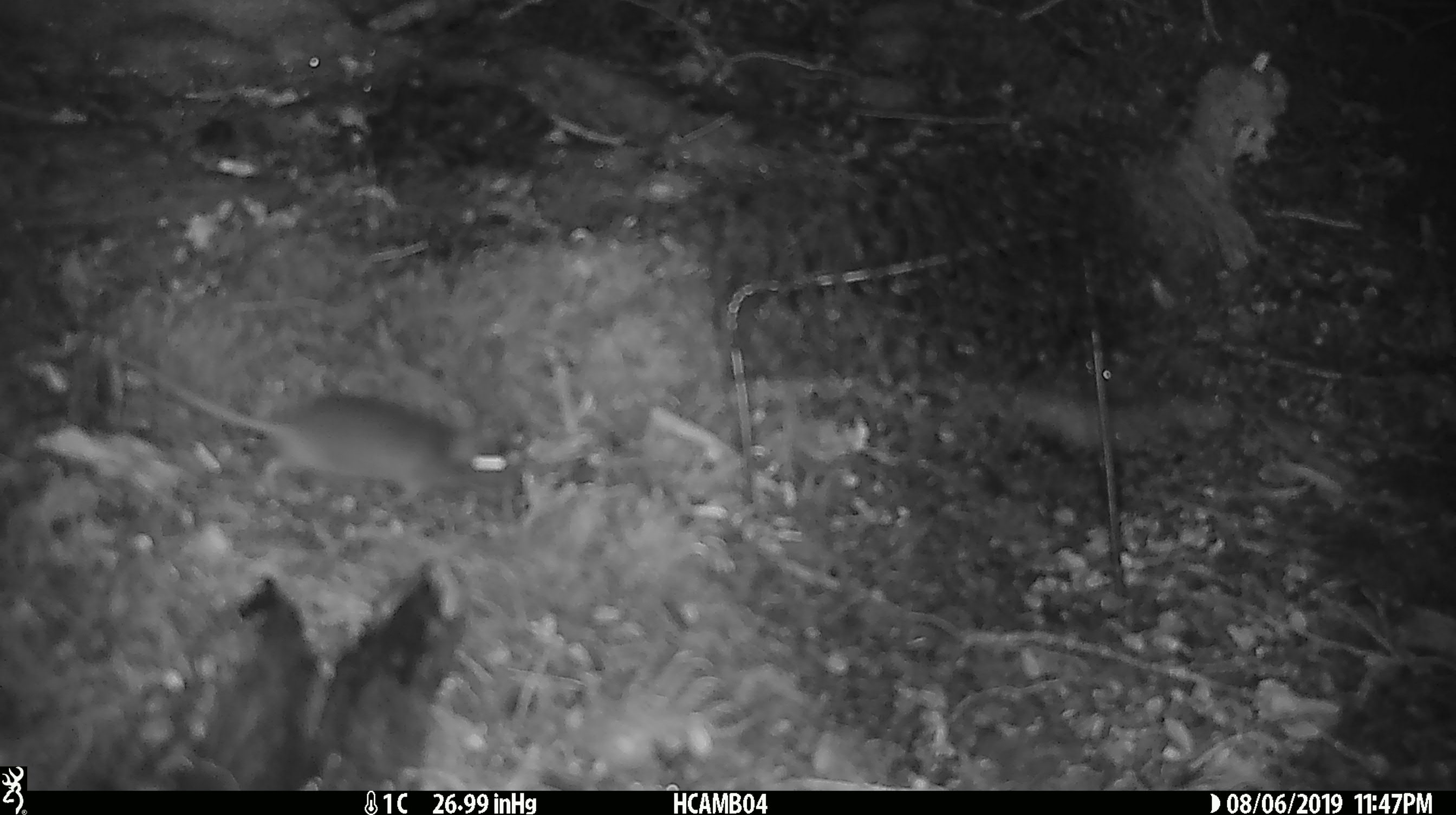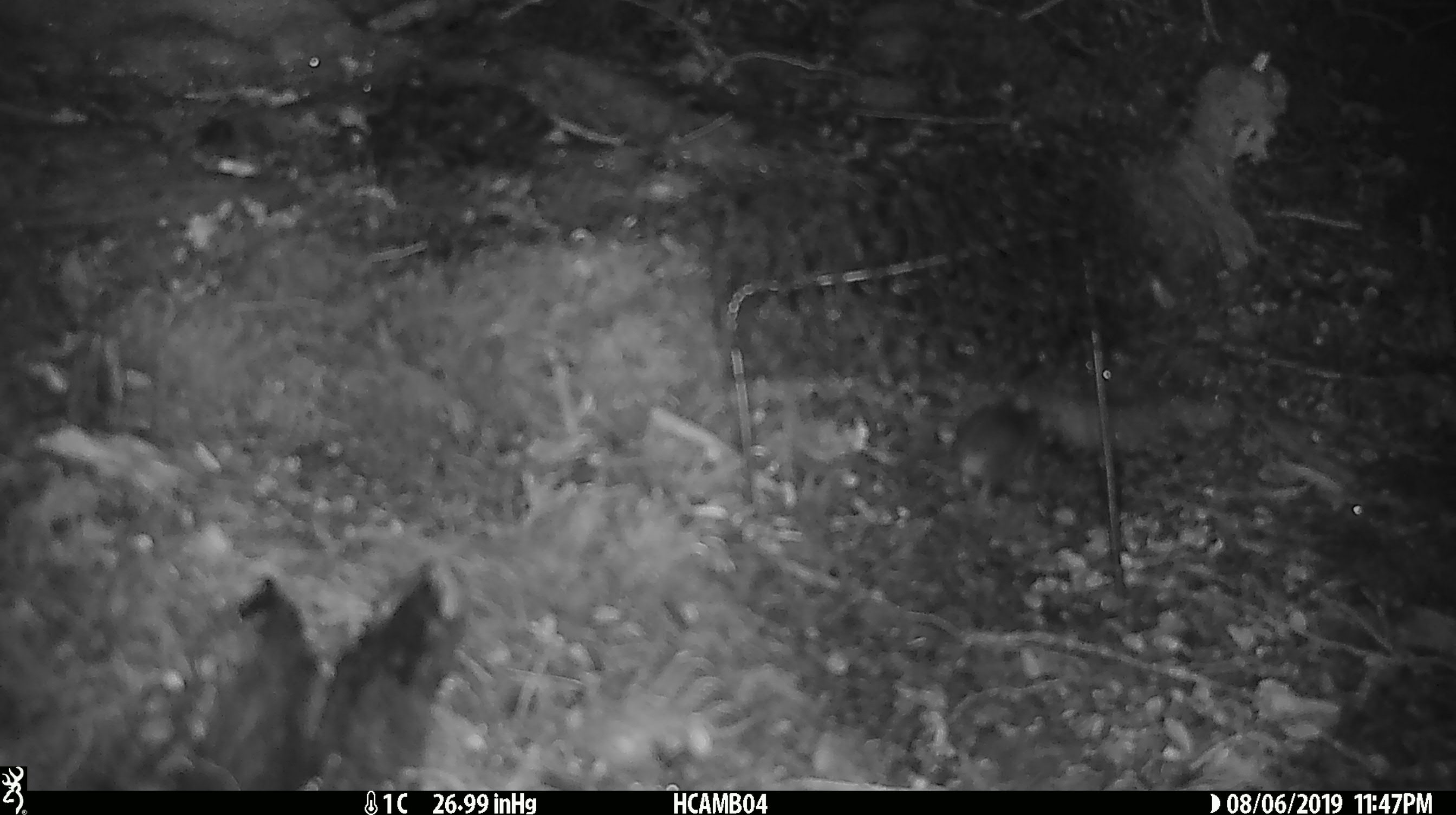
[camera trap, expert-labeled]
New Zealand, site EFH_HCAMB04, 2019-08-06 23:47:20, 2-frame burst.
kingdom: Animalia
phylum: Chordata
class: Mammalia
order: Rodentia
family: Muridae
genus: Mus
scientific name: Mus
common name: mouse